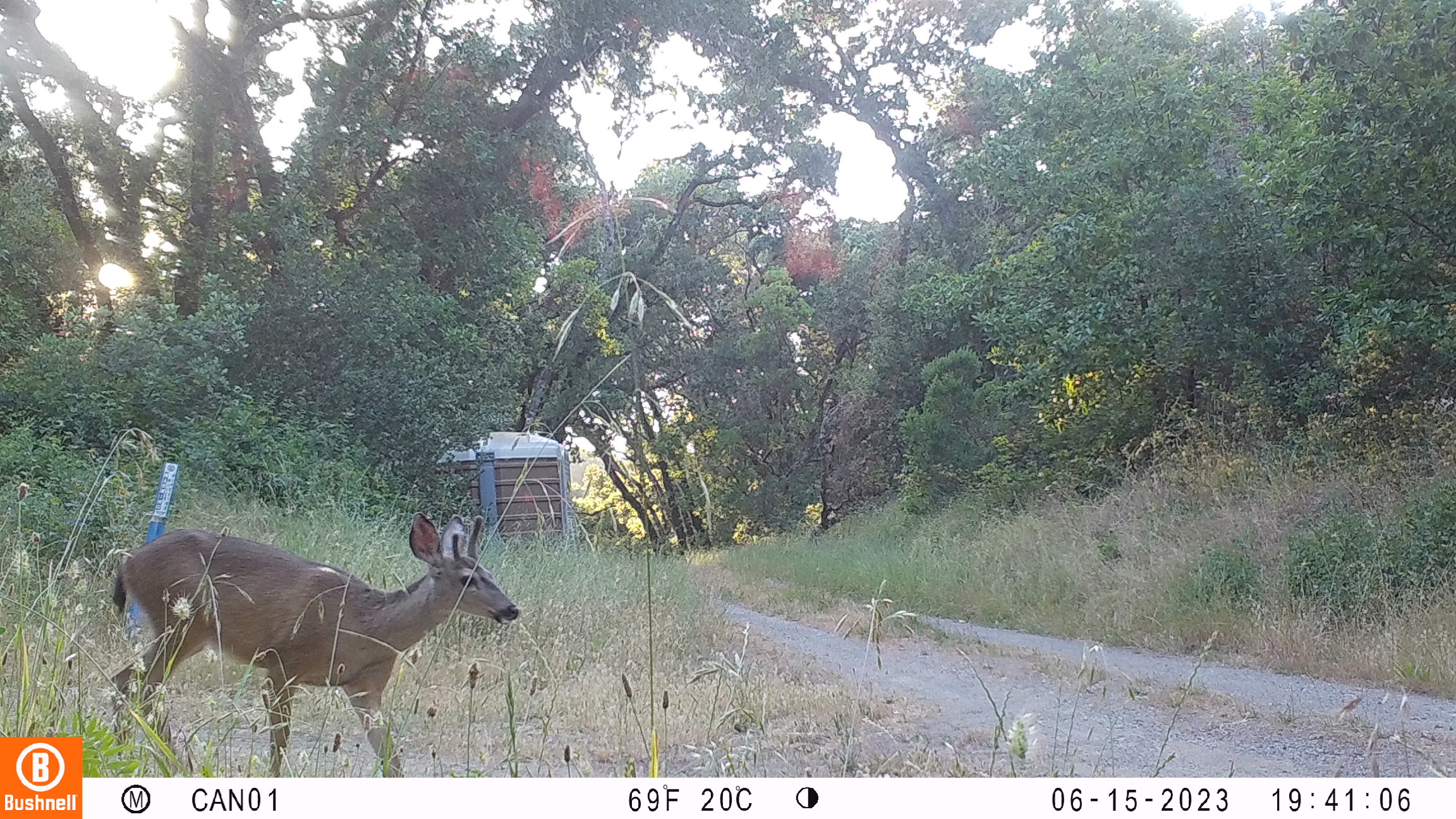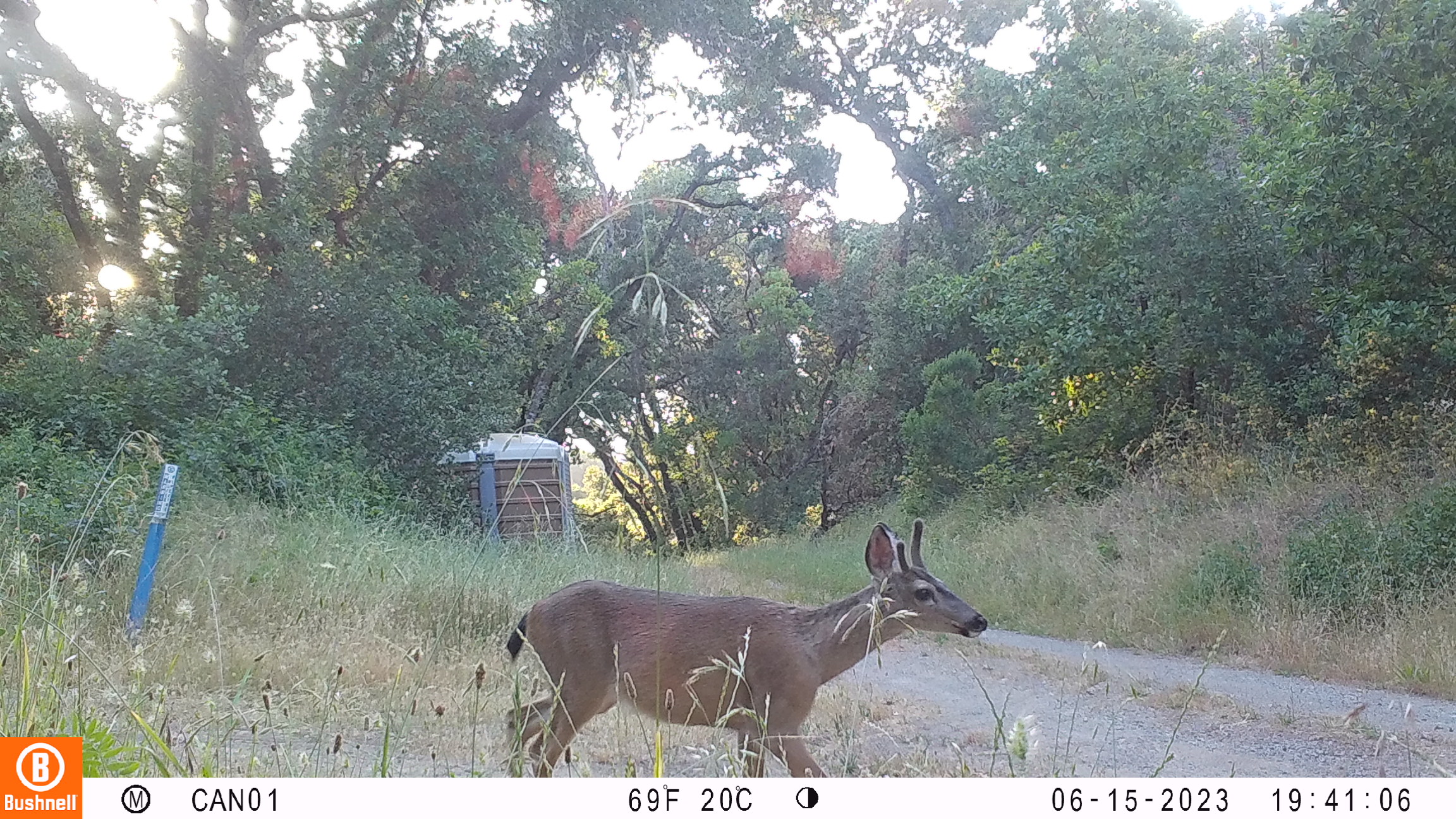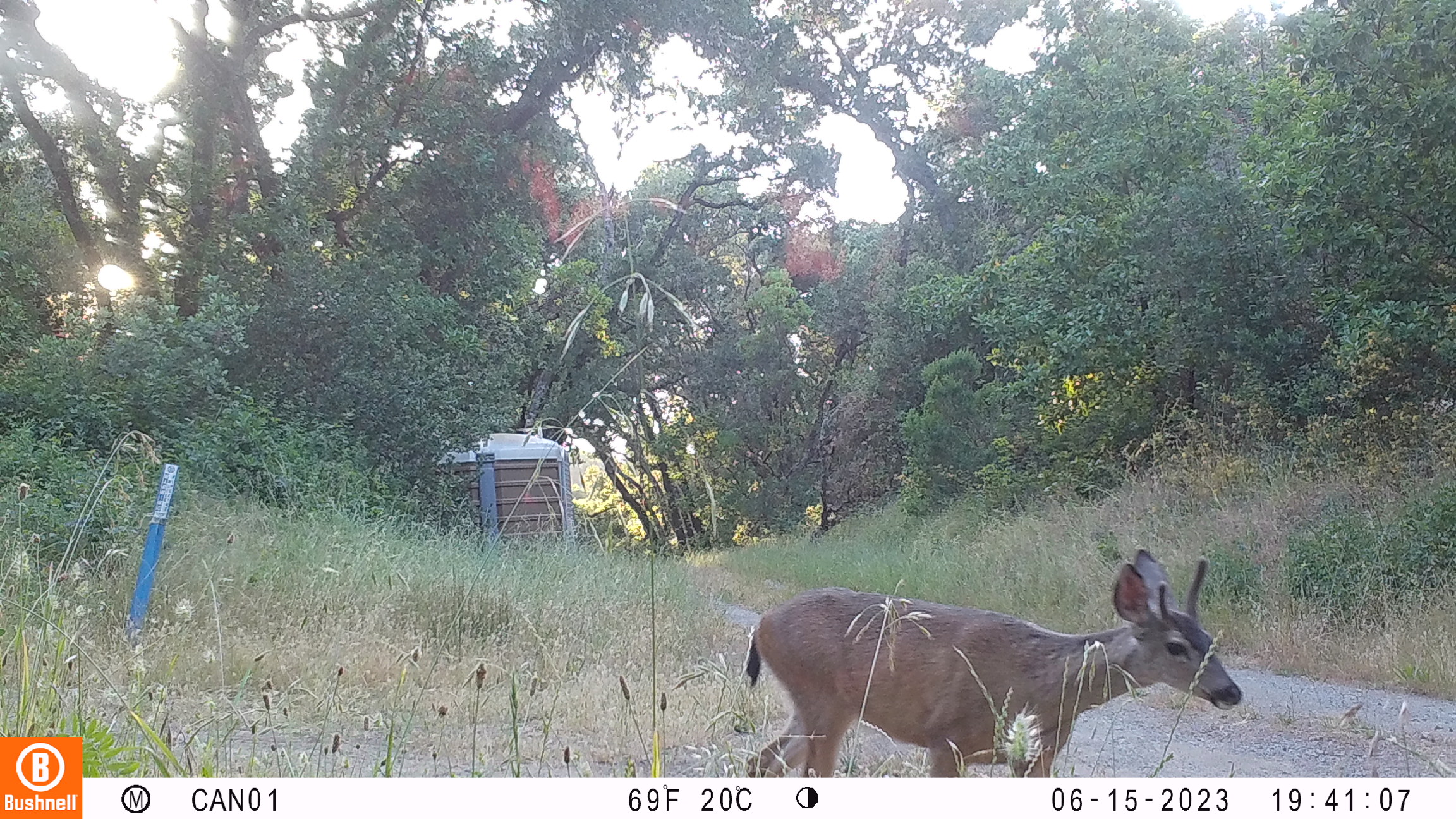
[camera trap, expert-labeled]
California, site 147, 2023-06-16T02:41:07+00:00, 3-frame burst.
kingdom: Animalia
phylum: Chordata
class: Mammalia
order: Artiodactyla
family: Cervidae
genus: Odocoileus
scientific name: Odocoileus hemionus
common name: mule deer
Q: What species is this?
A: Mule deer (Odocoileus hemionus).